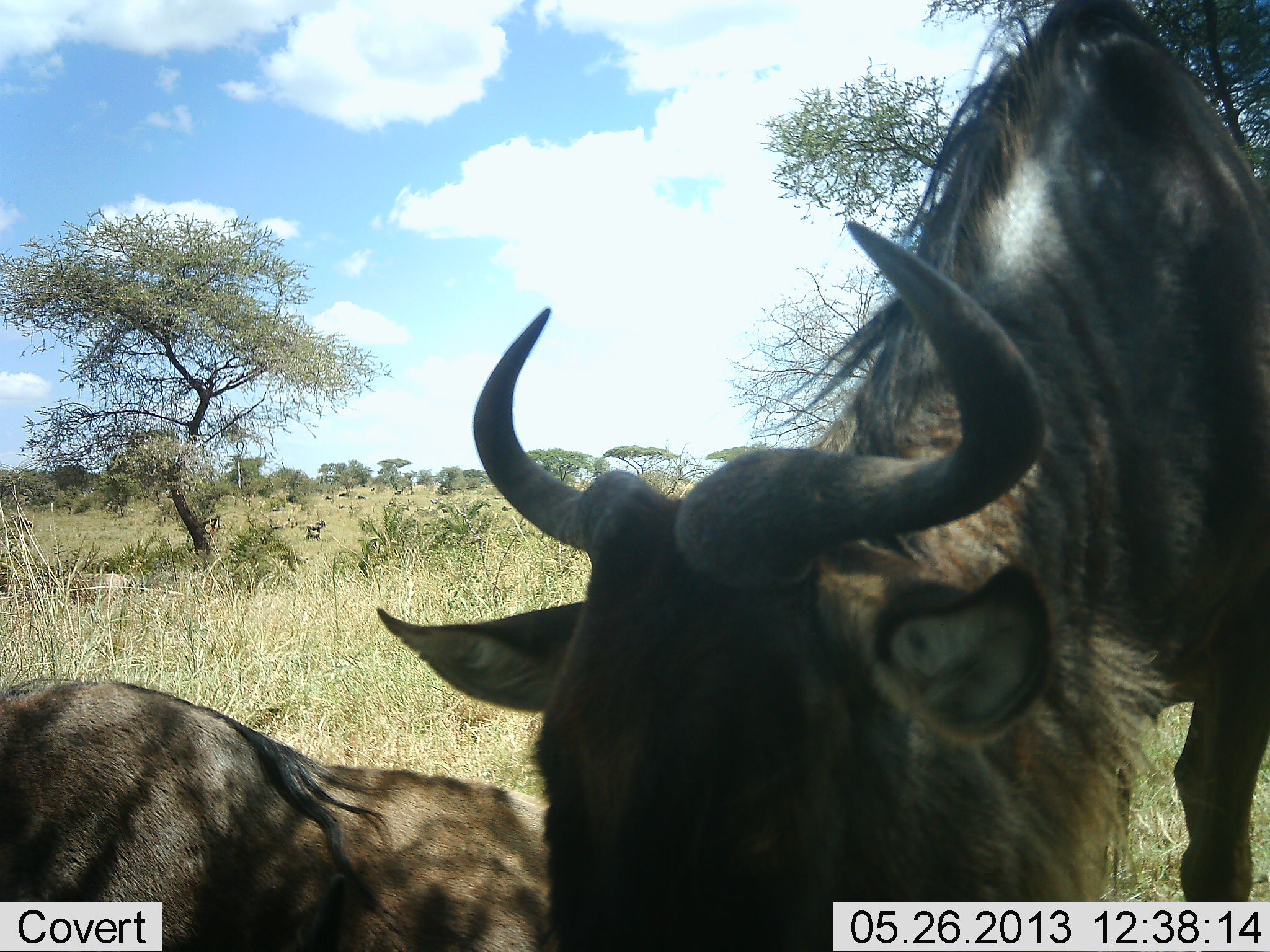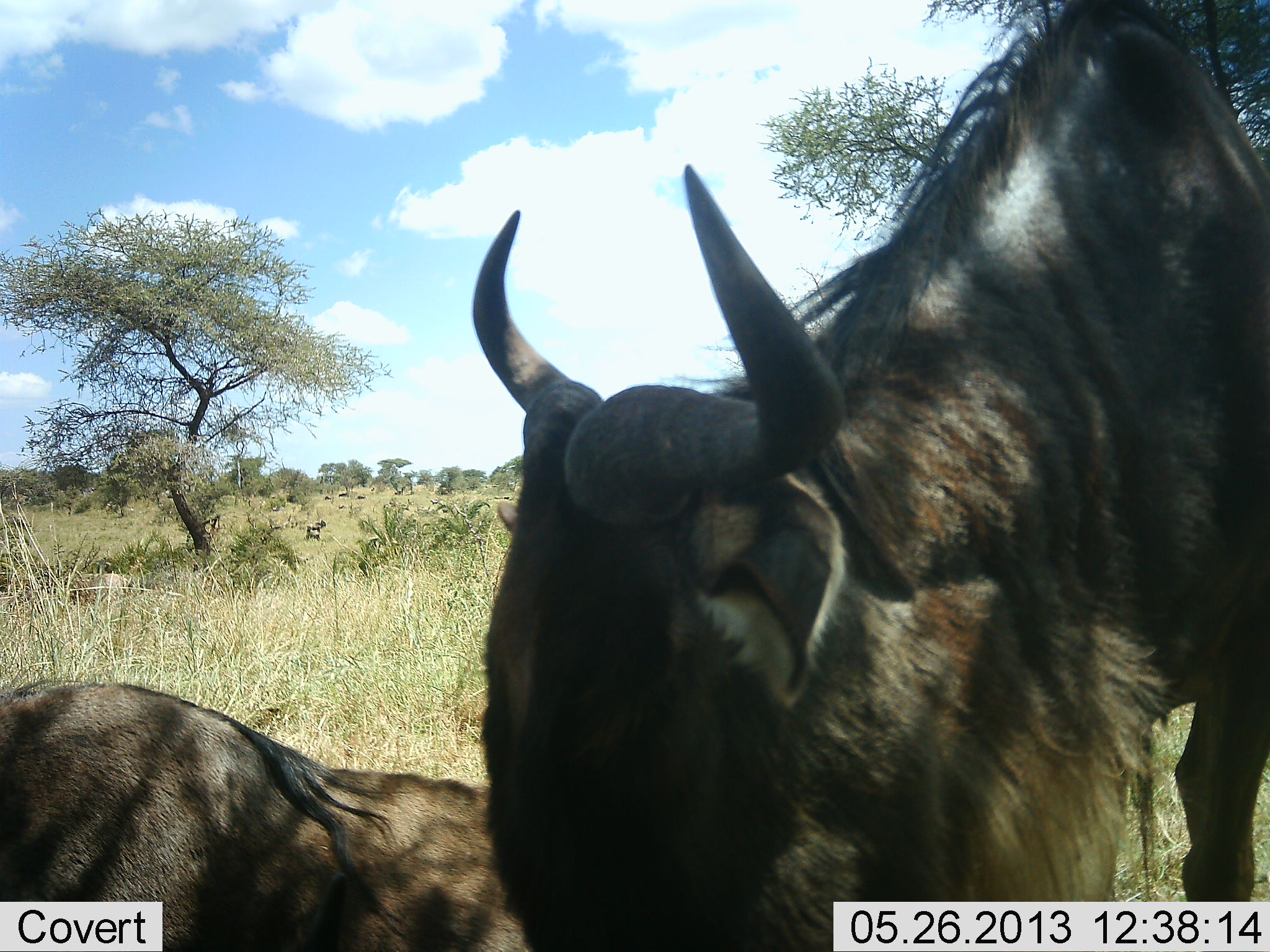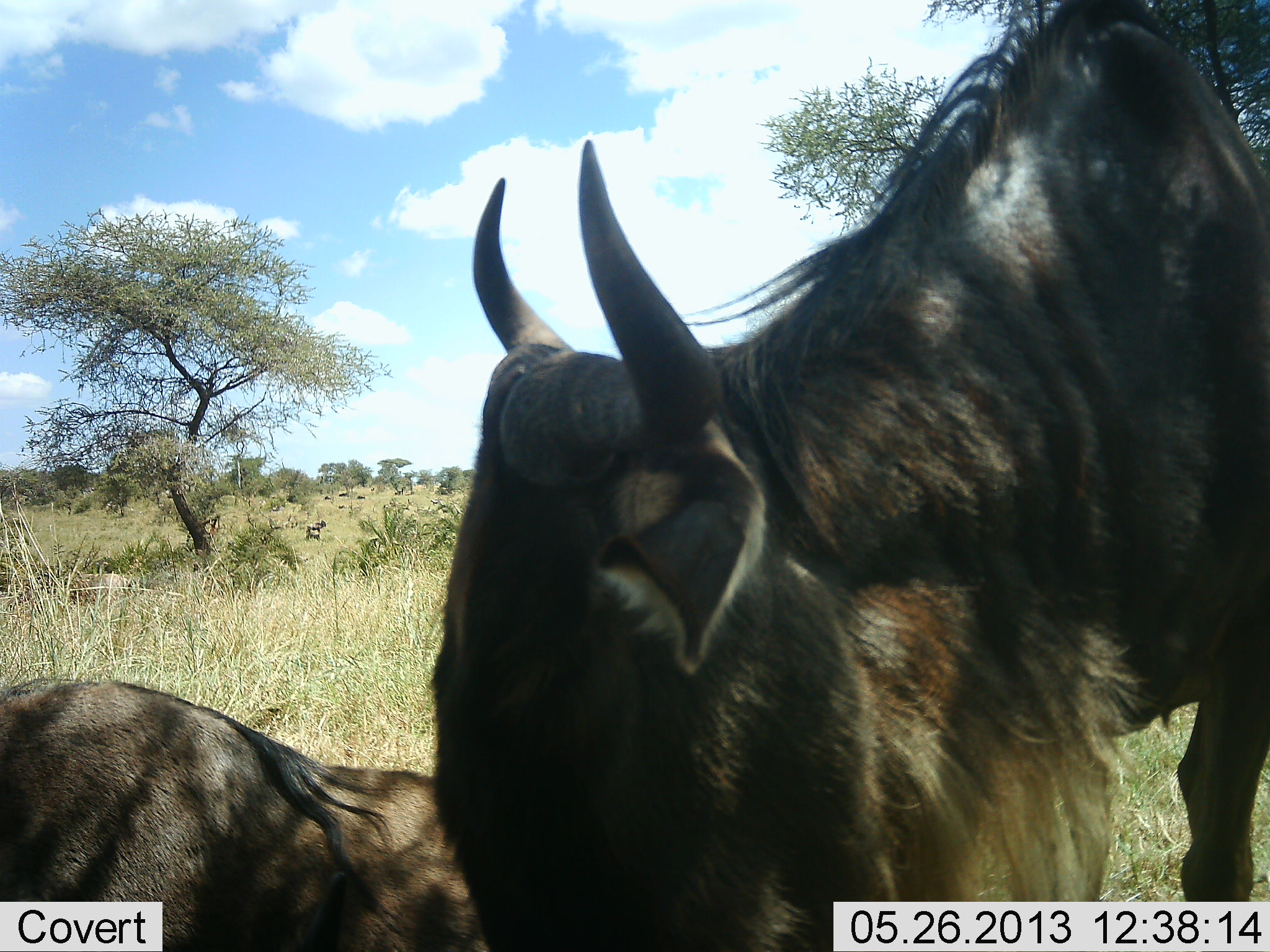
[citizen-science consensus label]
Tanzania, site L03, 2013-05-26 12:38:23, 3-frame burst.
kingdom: Animalia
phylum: Chordata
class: Mammalia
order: Artiodactyla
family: Bovidae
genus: Connochaetes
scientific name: Connochaetes taurinus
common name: blue wildebeest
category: wildebeest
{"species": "wildebeest (blue wildebeest) (Connochaetes taurinus)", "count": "2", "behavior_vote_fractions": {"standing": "60%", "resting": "60%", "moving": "20%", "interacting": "0%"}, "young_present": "10%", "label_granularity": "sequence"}